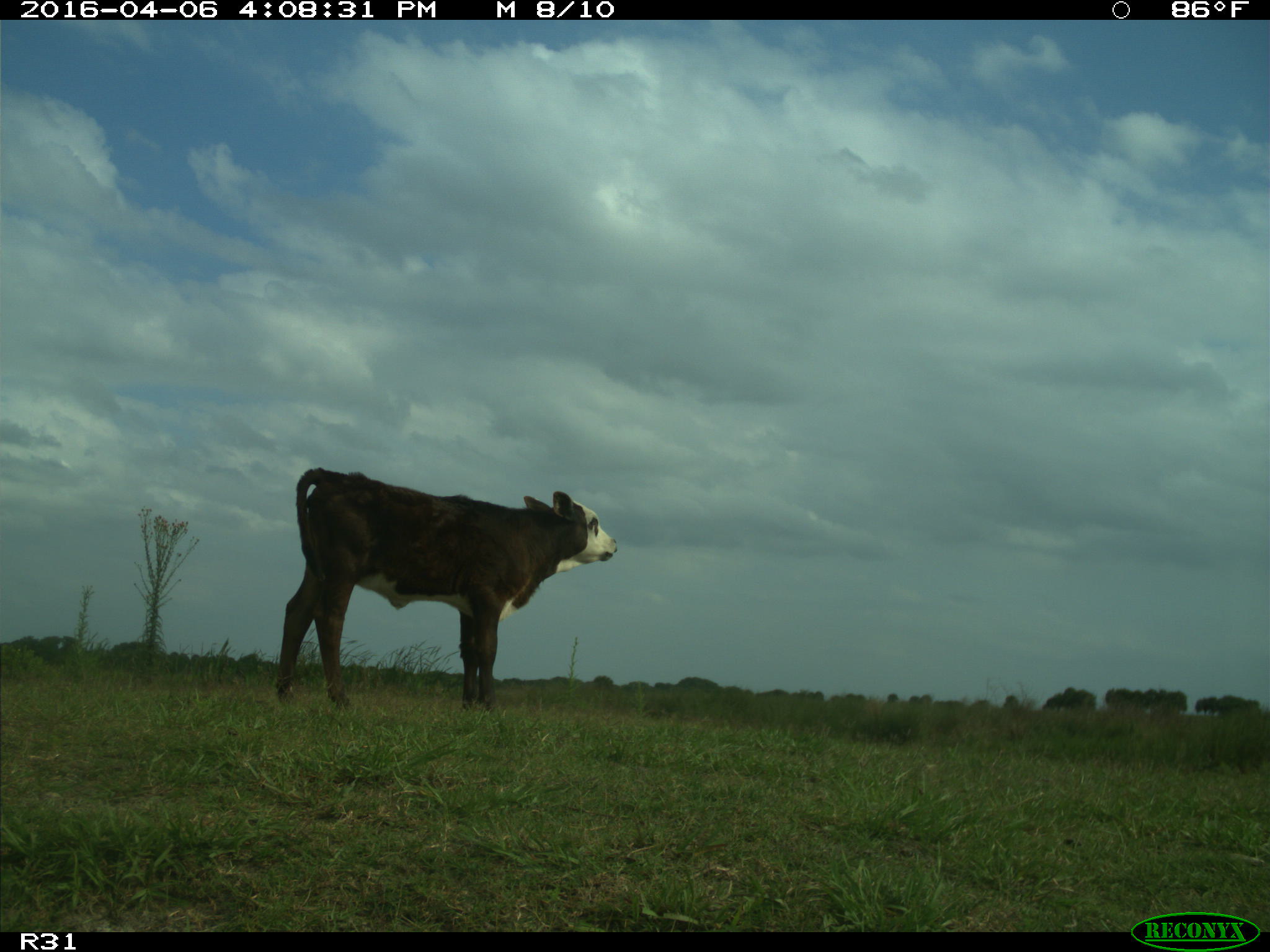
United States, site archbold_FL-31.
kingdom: Animalia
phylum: Chordata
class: Mammalia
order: Artiodactyla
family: Bovidae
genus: Bos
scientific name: Bos taurus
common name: domestic cow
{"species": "Bos taurus (domestic cow)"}